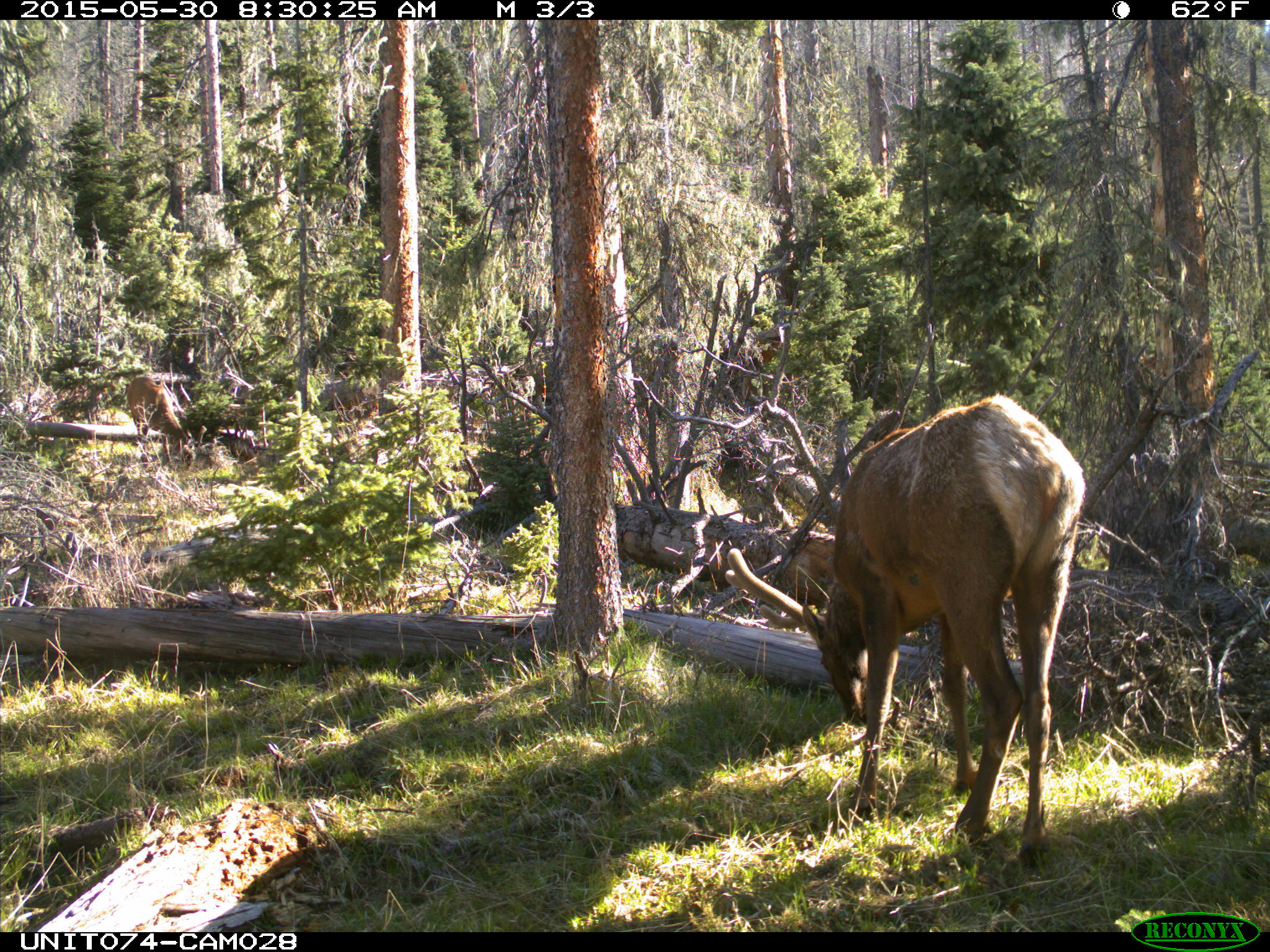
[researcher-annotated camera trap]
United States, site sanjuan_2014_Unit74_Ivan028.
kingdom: Animalia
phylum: Chordata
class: Mammalia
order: Artiodactyla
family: Cervidae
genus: Cervus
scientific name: Cervus elaphus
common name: red deer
Cervus elaphus (red deer).